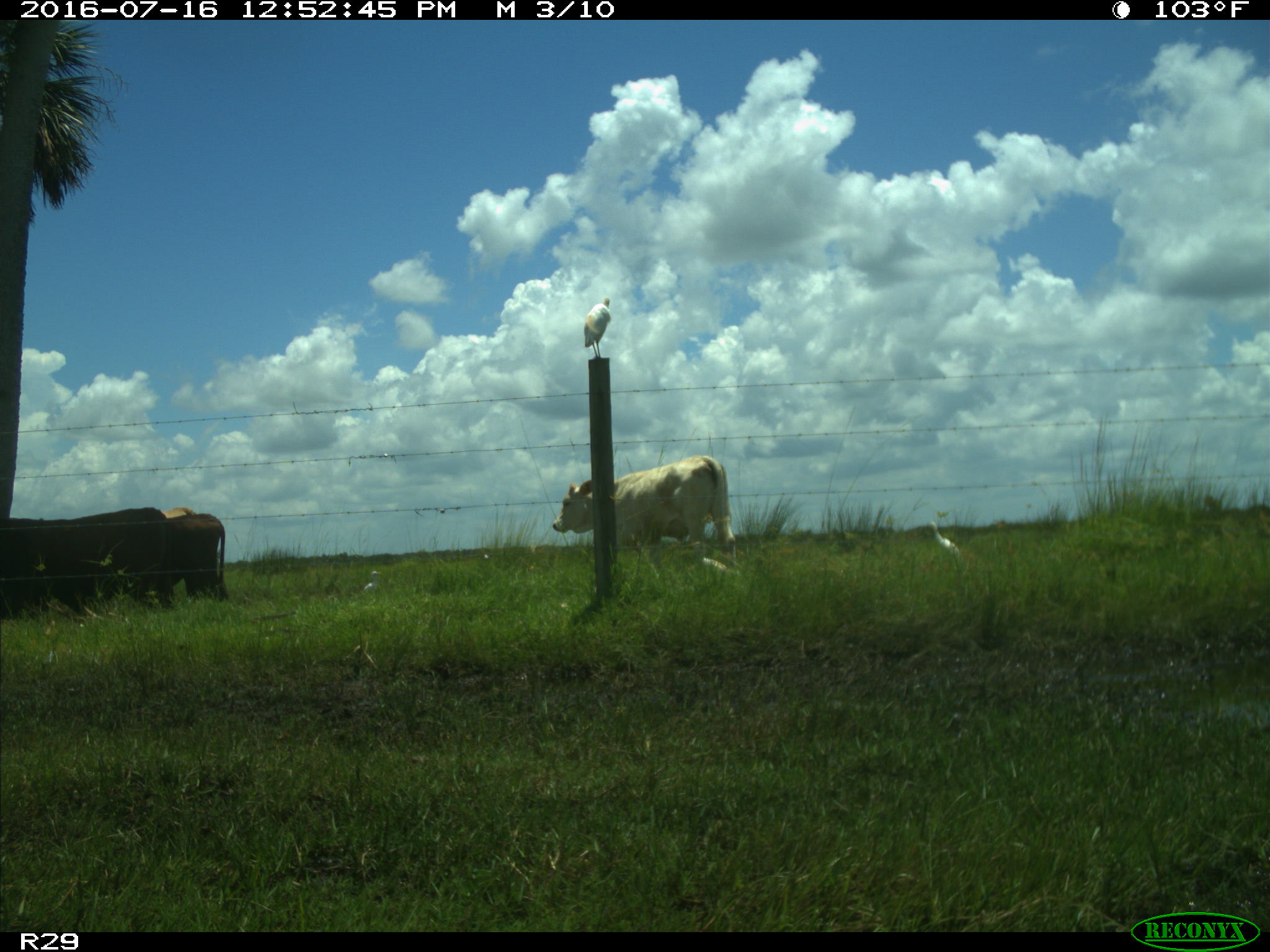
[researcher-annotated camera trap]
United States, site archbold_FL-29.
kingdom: Animalia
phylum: Chordata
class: Mammalia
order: Artiodactyla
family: Bovidae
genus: Bos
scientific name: Bos taurus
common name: domestic cow